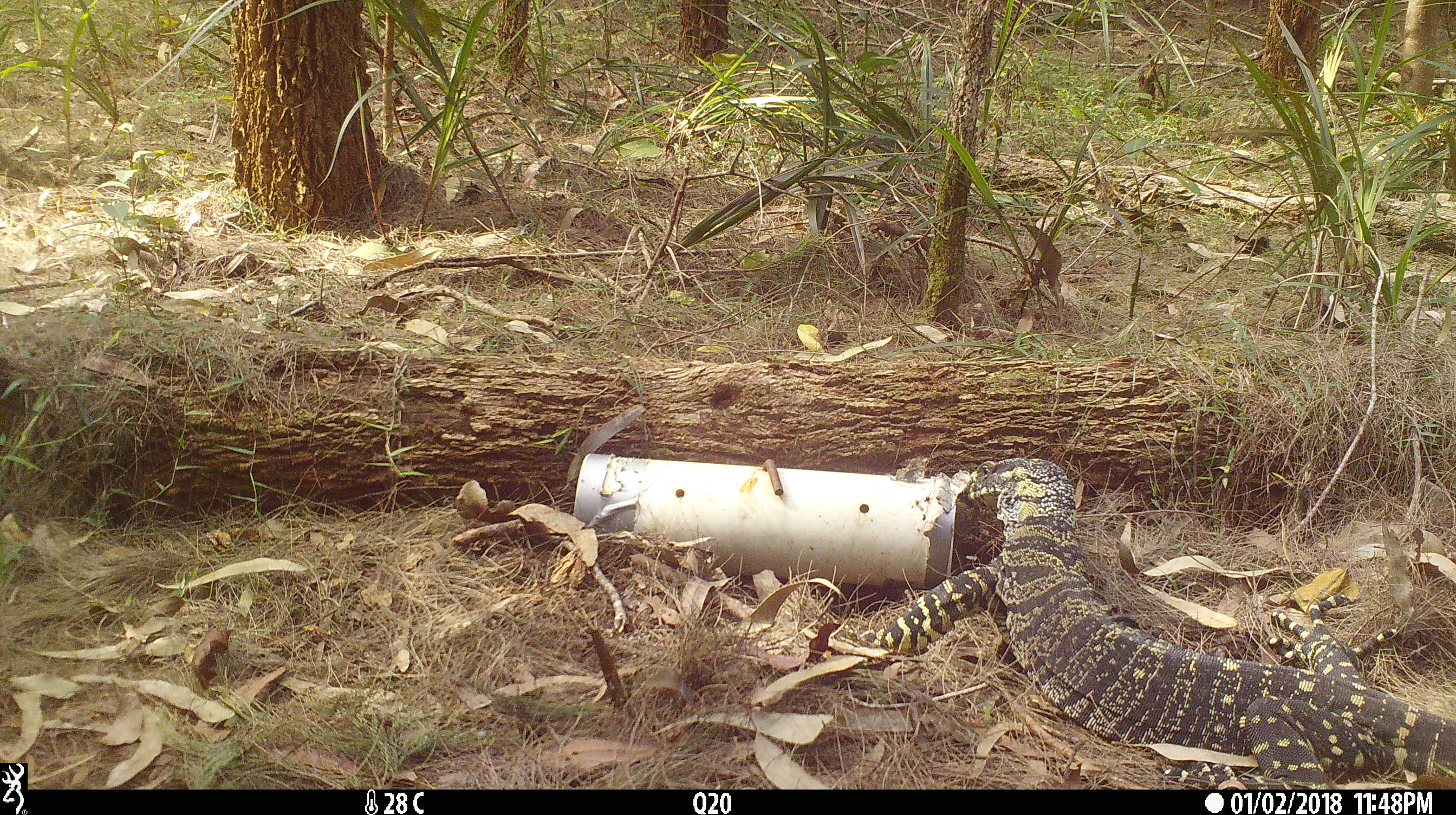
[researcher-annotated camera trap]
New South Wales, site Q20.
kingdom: Animalia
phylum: Chordata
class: Reptilia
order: Squamata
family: Varanidae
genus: Varanus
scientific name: Varanus varius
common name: lace monitor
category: goanna